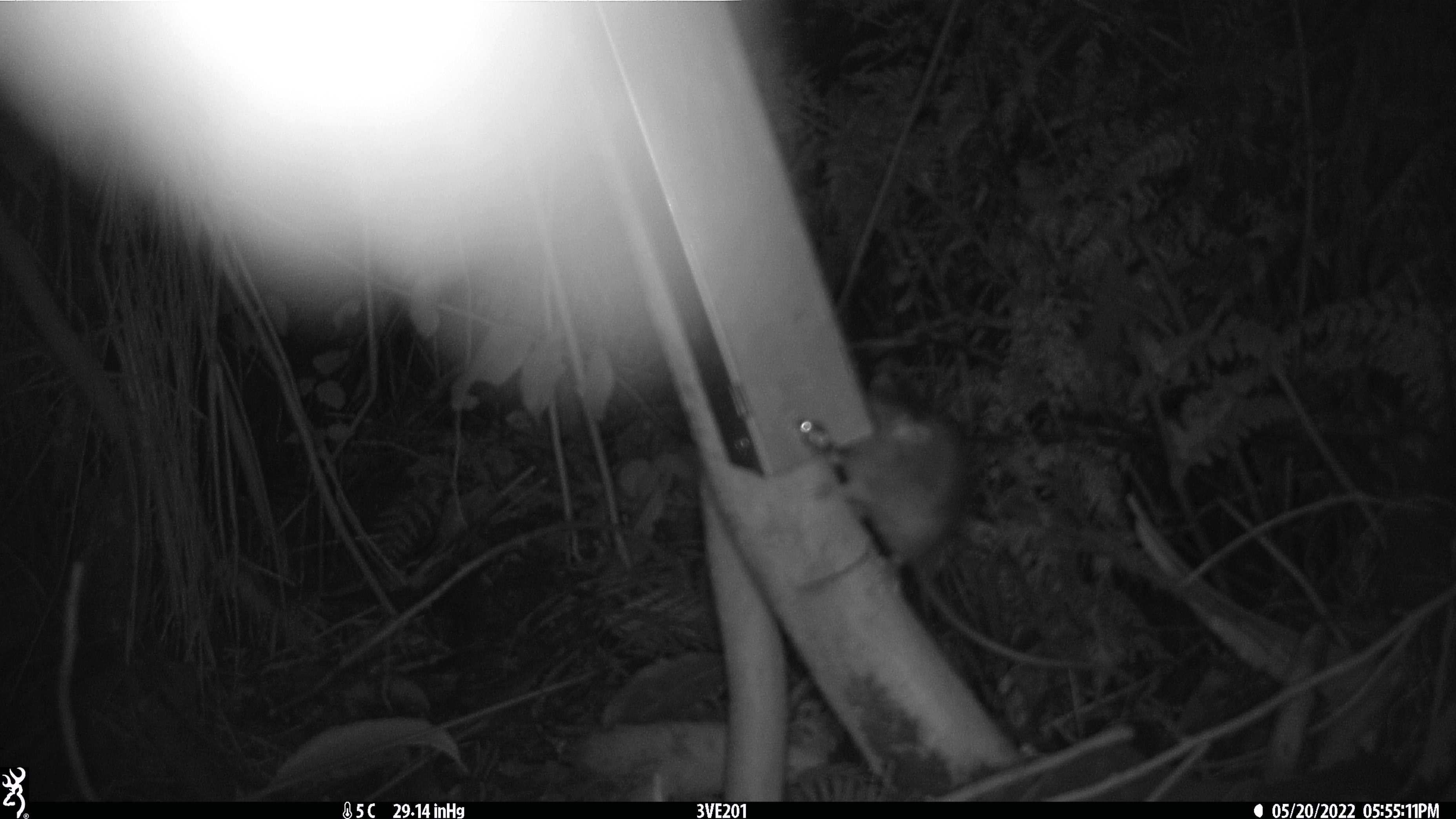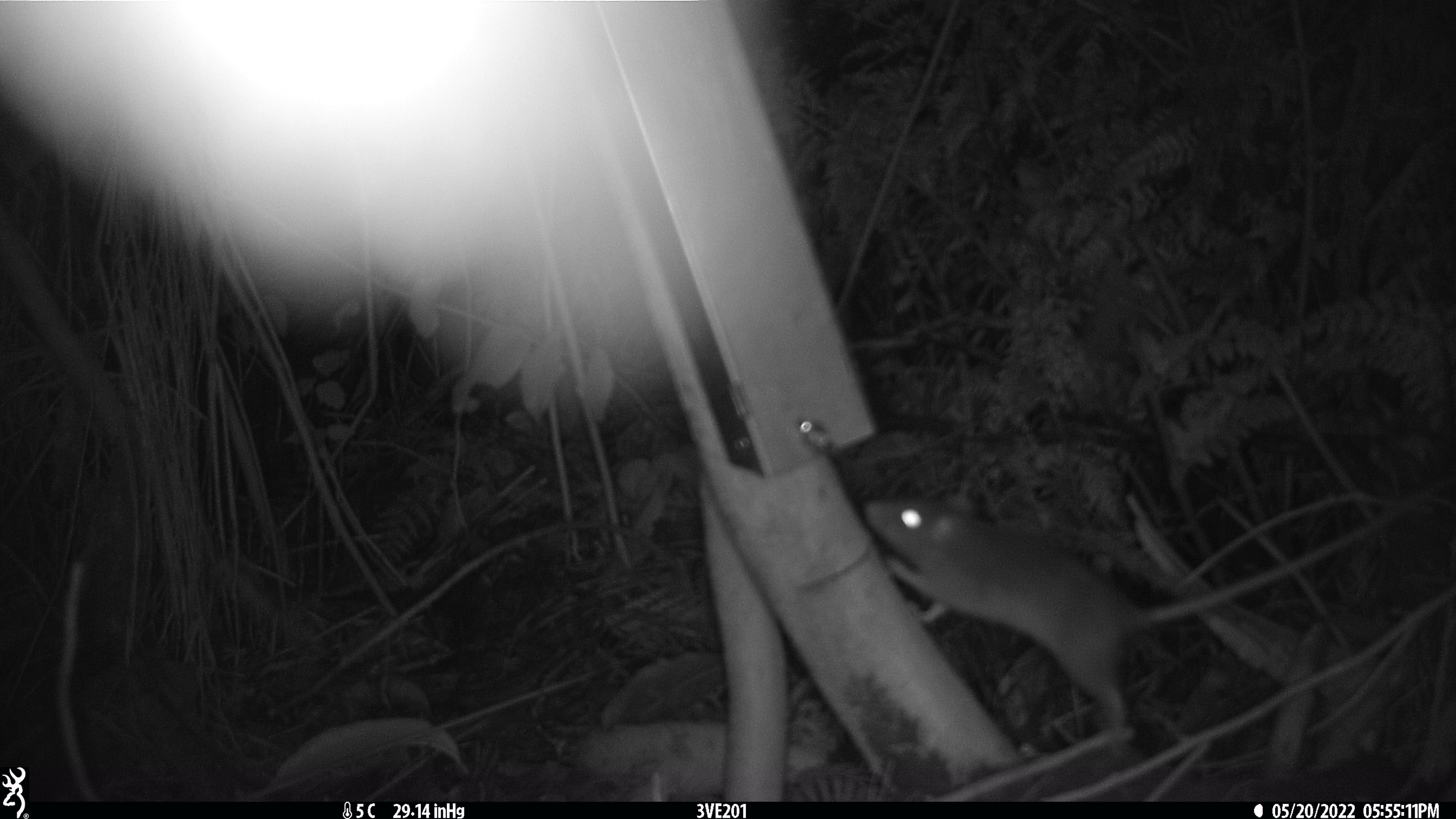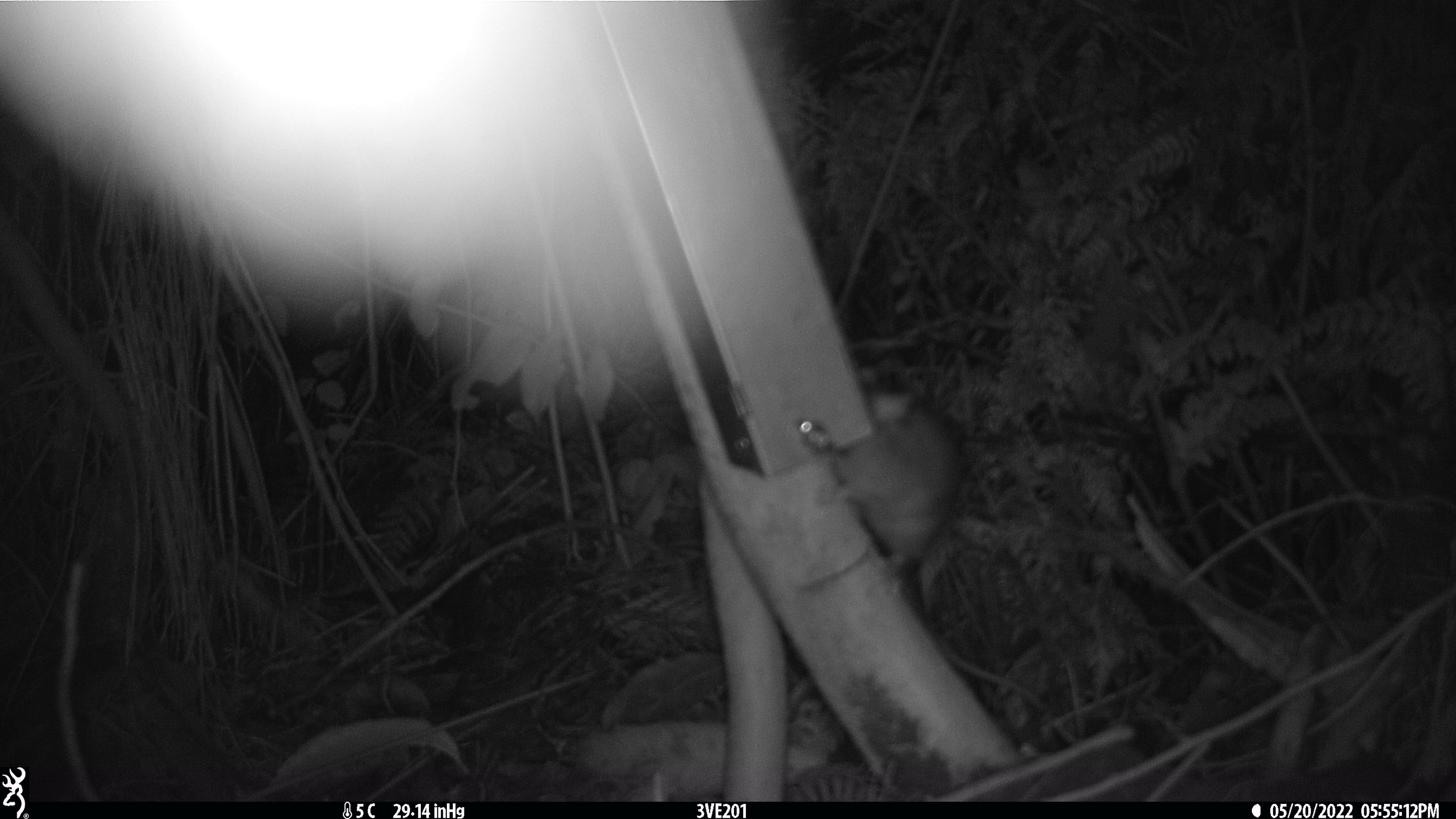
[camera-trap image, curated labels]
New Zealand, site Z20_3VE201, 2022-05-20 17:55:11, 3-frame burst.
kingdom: Animalia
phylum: Chordata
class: Mammalia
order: Rodentia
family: Muridae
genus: Rattus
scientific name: Rattus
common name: rat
Rat (Rattus).